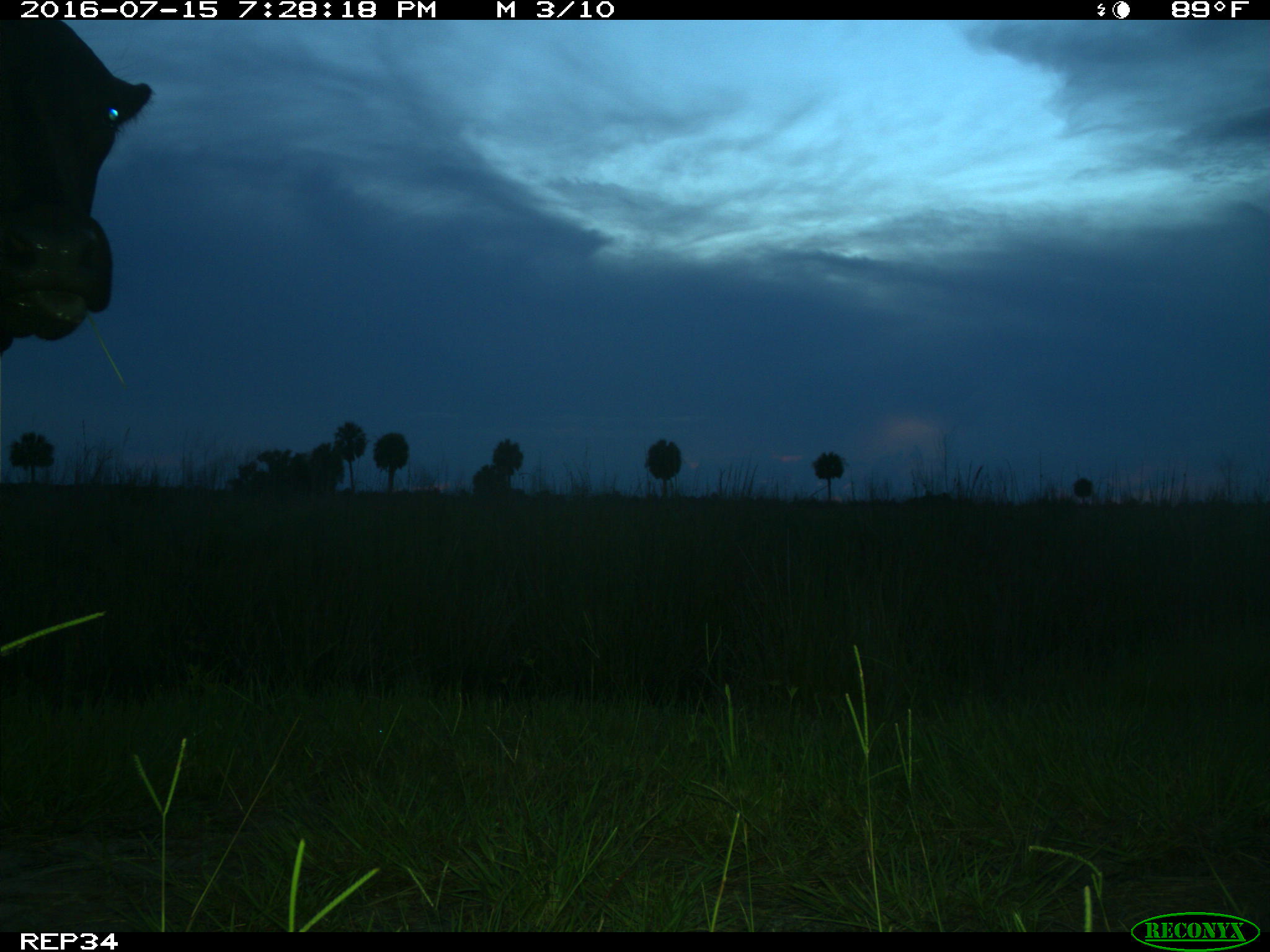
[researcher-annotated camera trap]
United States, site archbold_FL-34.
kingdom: Animalia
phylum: Chordata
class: Mammalia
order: Artiodactyla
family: Bovidae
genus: Bos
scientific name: Bos taurus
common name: domestic cow